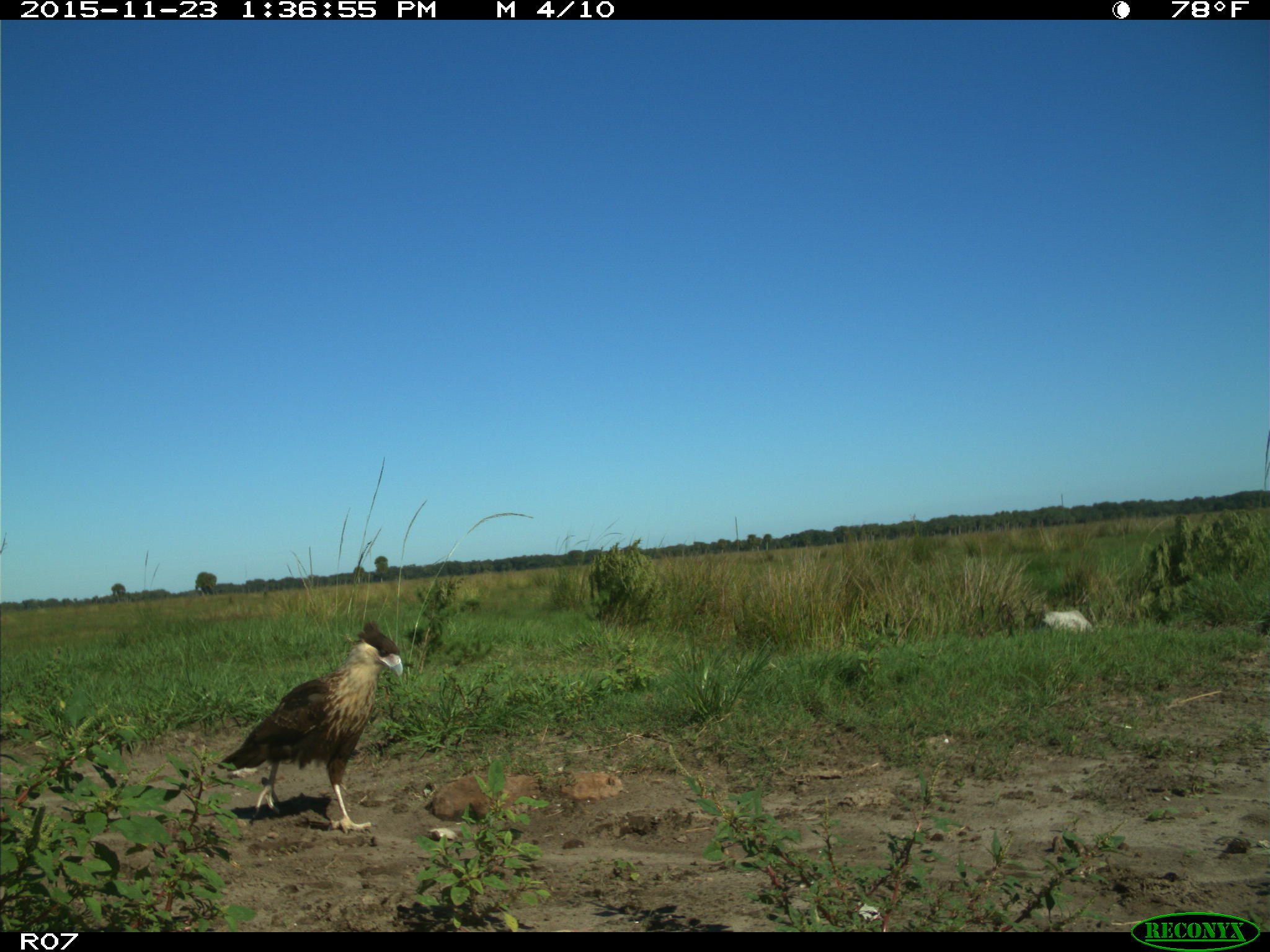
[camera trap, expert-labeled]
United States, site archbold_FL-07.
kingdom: Animalia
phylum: Chordata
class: Aves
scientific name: Aves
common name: birds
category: unidentified bird